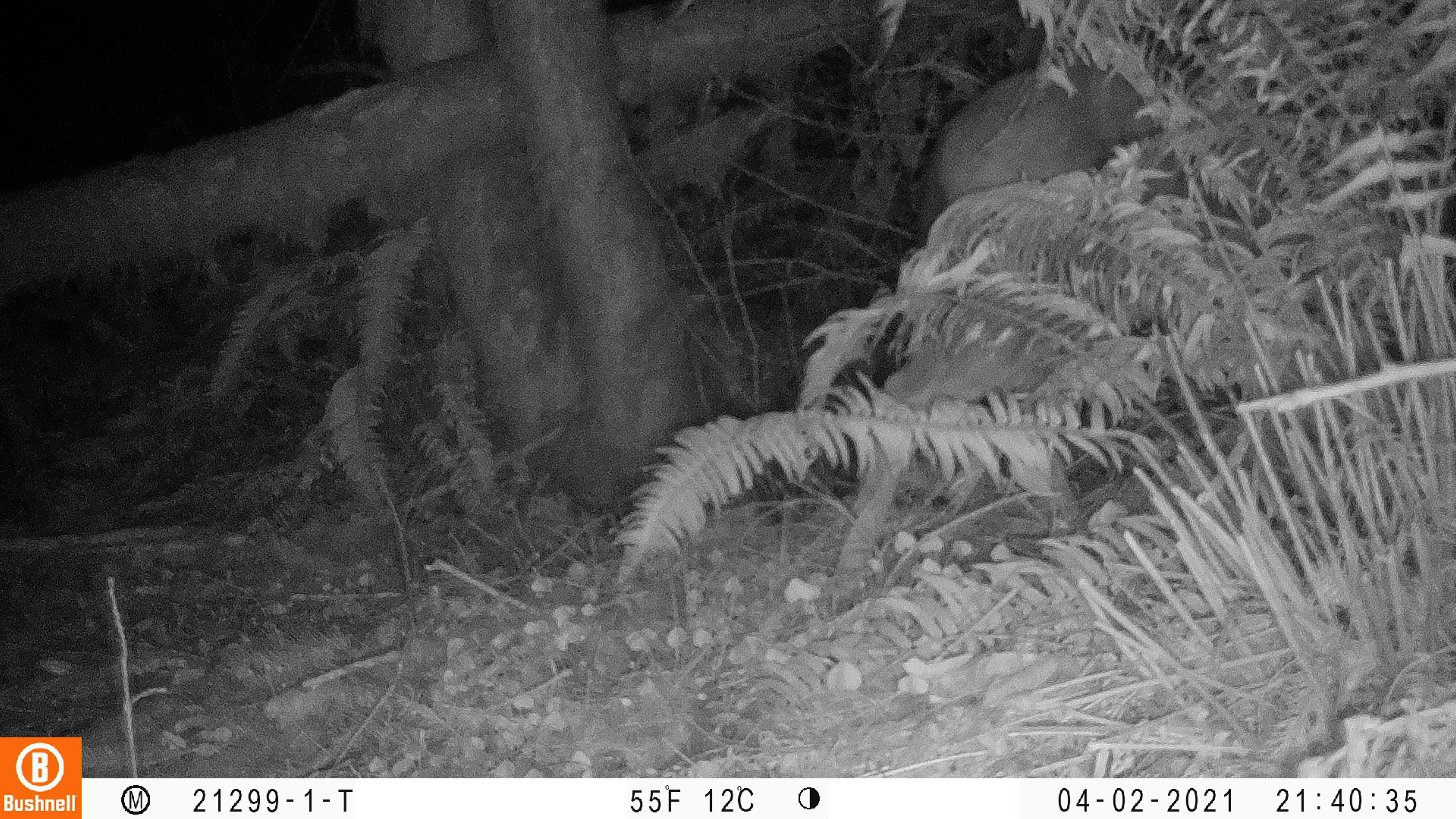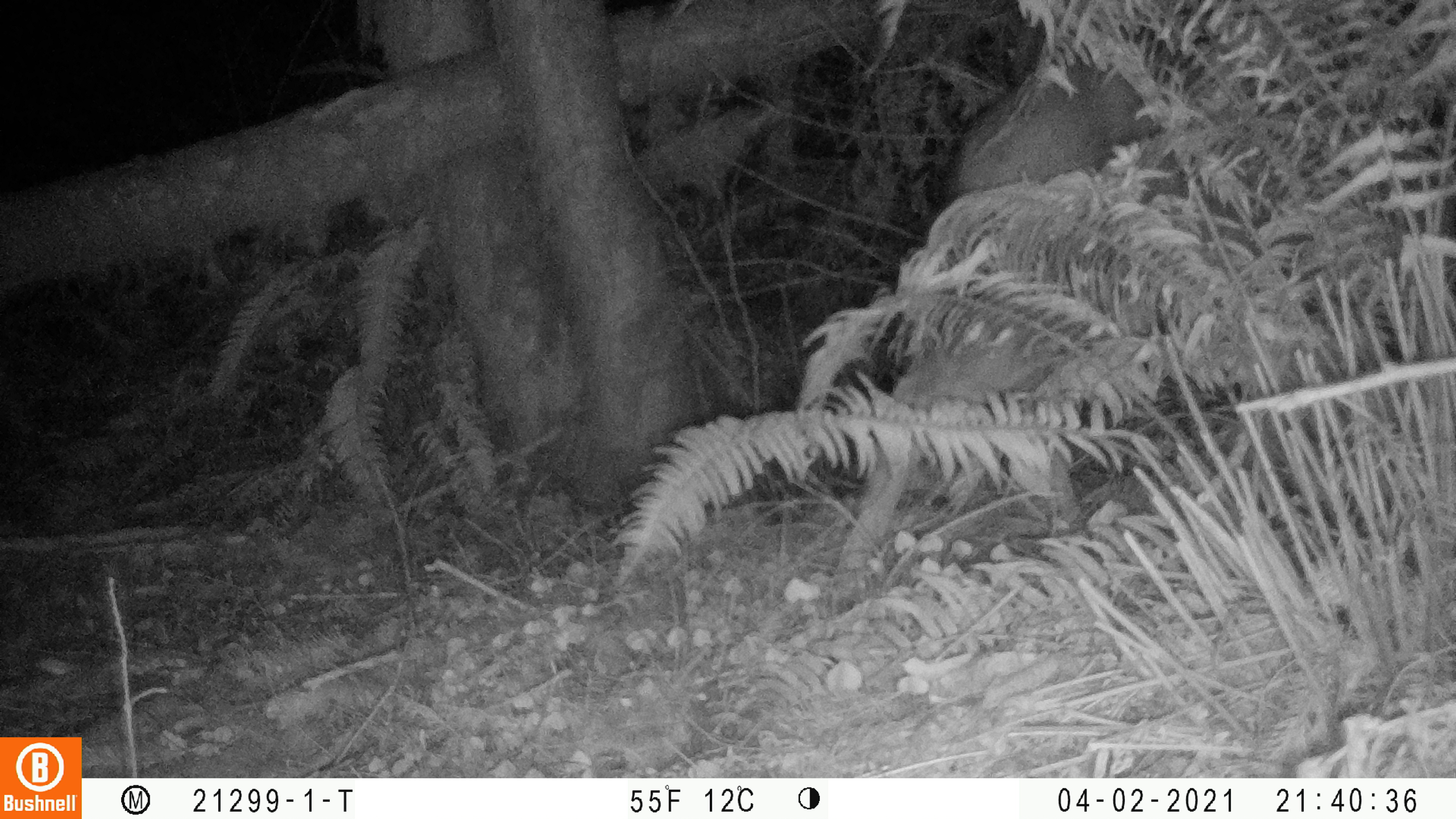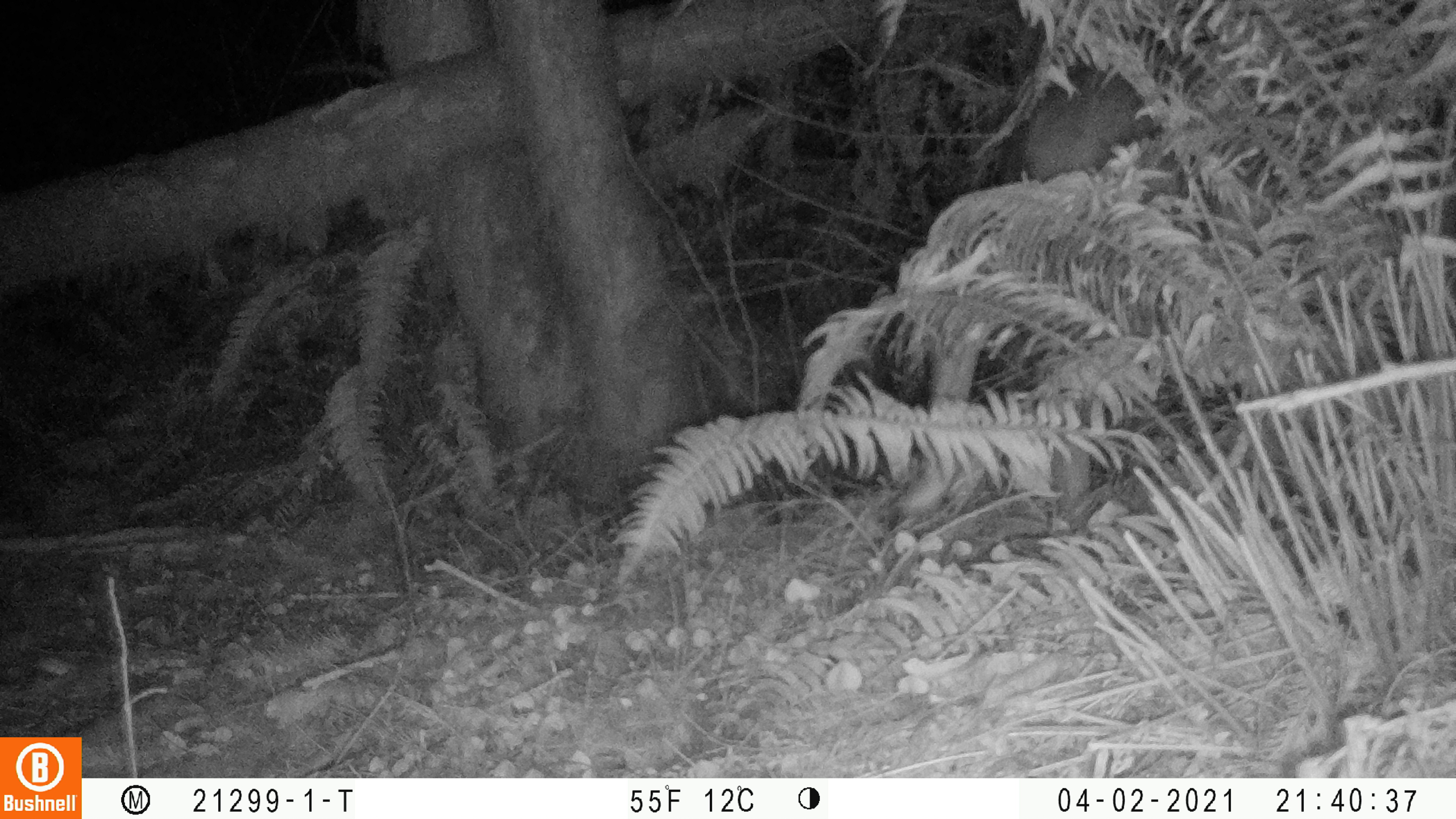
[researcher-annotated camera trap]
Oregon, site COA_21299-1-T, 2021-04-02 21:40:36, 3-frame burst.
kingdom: Animalia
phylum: Chordata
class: Mammalia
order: Artiodactyla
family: Cervidae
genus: Odocoileus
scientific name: Odocoileus hemionus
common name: black-tailed deer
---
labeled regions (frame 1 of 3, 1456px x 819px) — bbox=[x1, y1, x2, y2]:
black-tailed deer: bbox=[828, 37, 1449, 601]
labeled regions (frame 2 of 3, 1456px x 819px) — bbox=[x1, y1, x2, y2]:
black-tailed deer: bbox=[835, 21, 1450, 584]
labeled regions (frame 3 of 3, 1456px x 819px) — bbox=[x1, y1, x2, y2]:
black-tailed deer: bbox=[888, 12, 1417, 517]